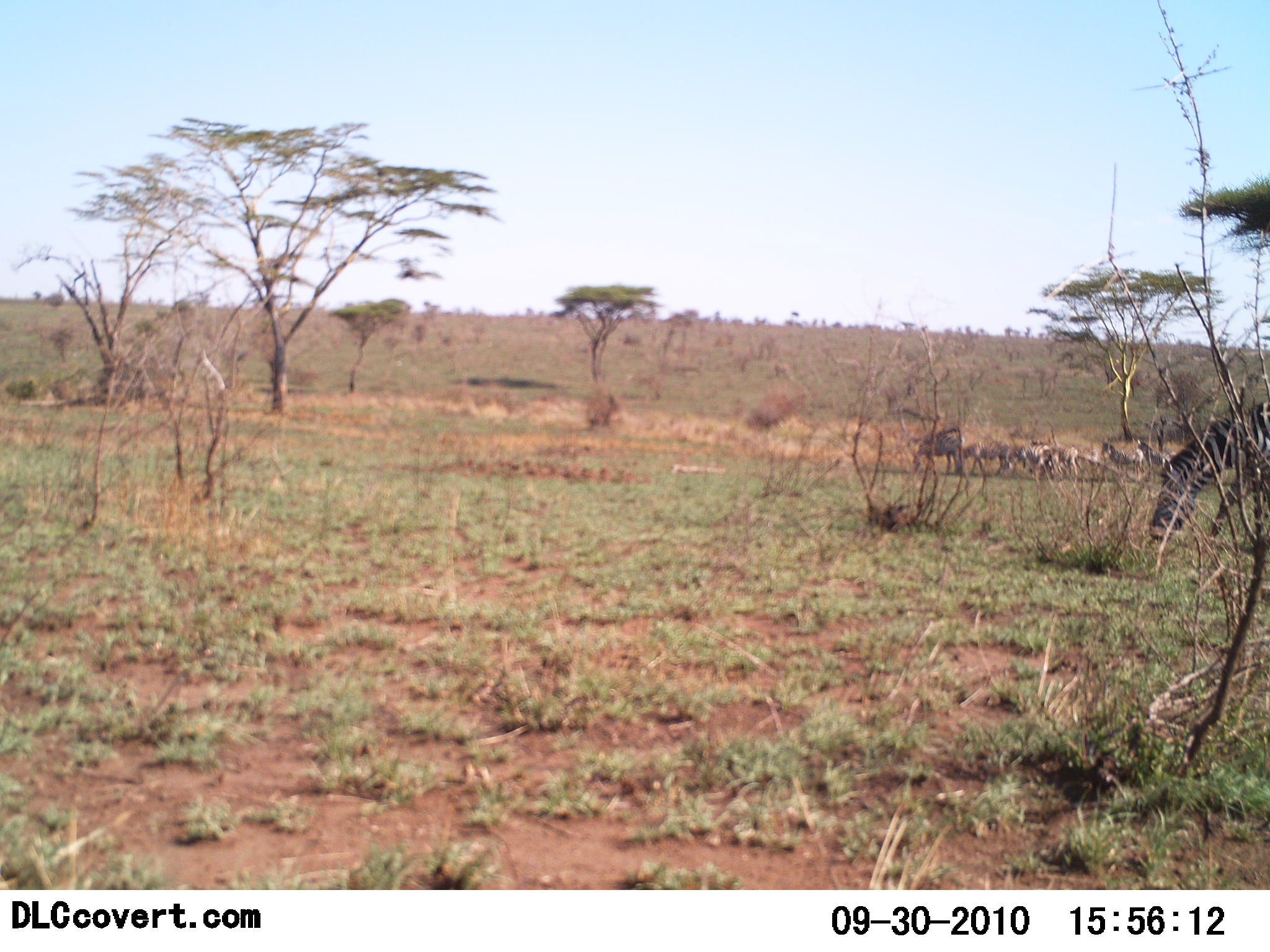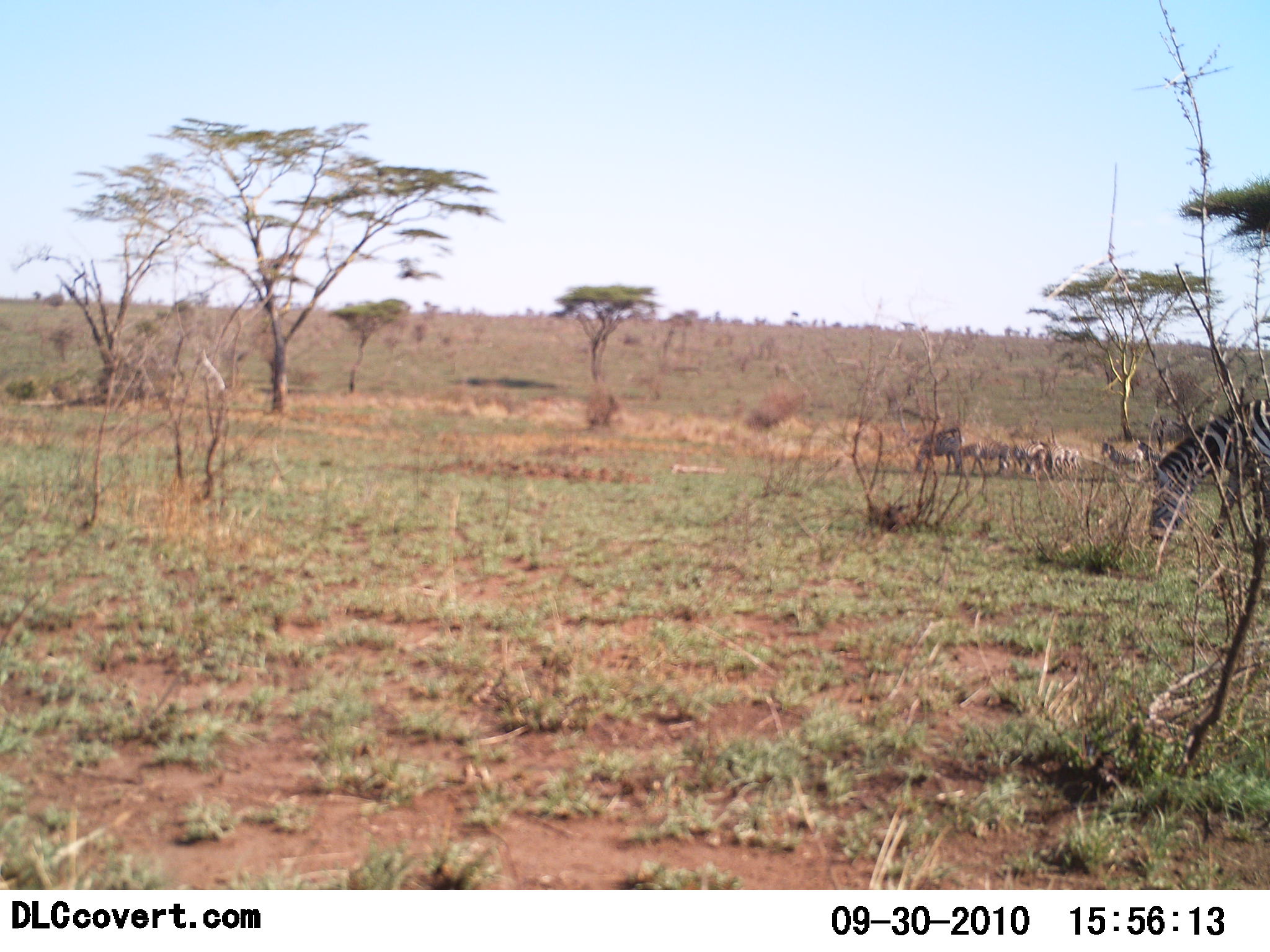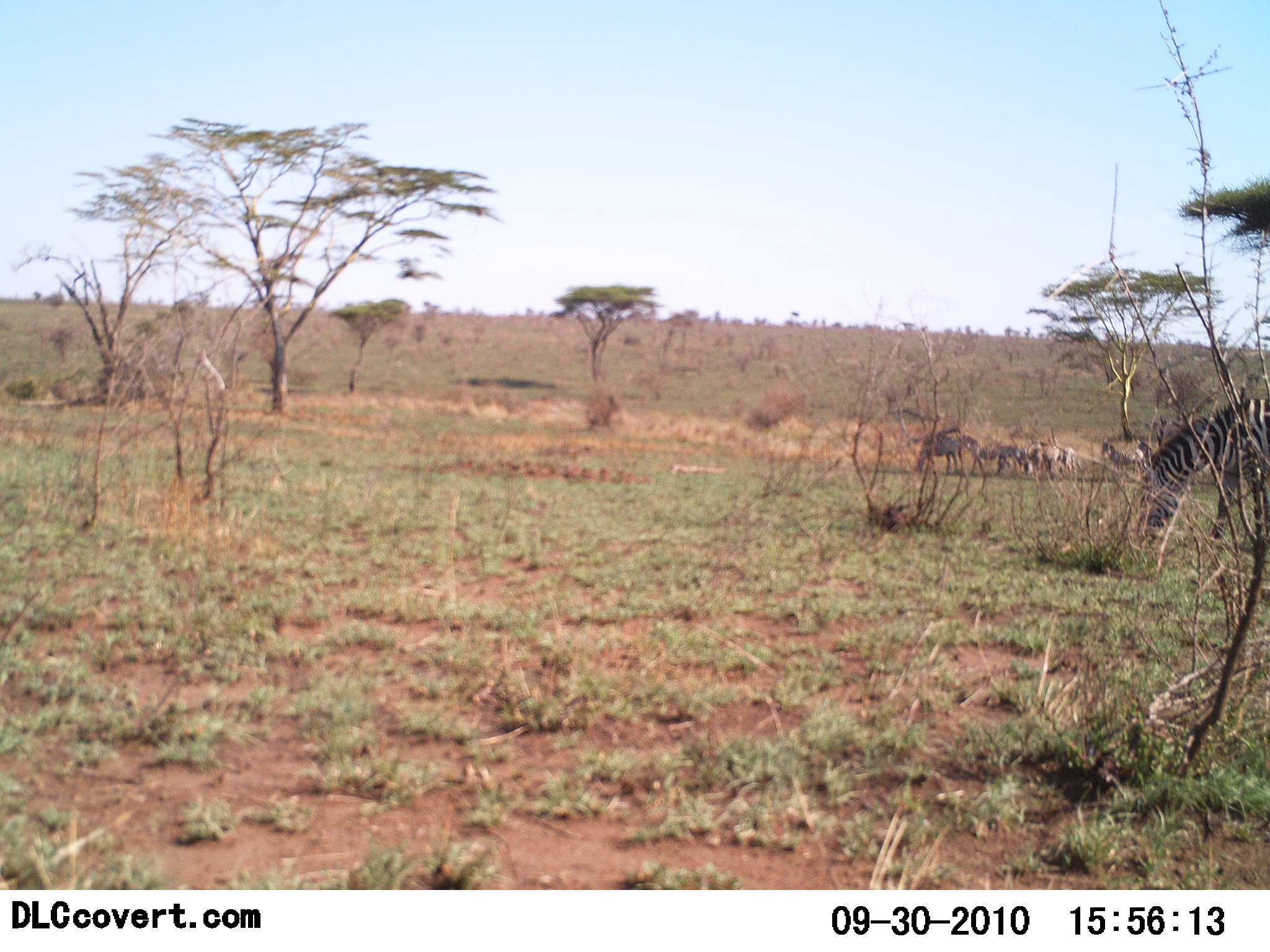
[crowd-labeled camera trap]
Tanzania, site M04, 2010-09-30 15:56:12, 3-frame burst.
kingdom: Animalia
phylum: Chordata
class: Mammalia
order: Perissodactyla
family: Equidae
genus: Equus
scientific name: Equus quagga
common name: plains zebra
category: zebra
Zebra (plains zebra) (Equus quagga), count 5. Behavior (volunteer vote fractions): standing 23%, resting 0%, moving 8%, interacting 0%. Young present (vote fraction): 0%. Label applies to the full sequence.